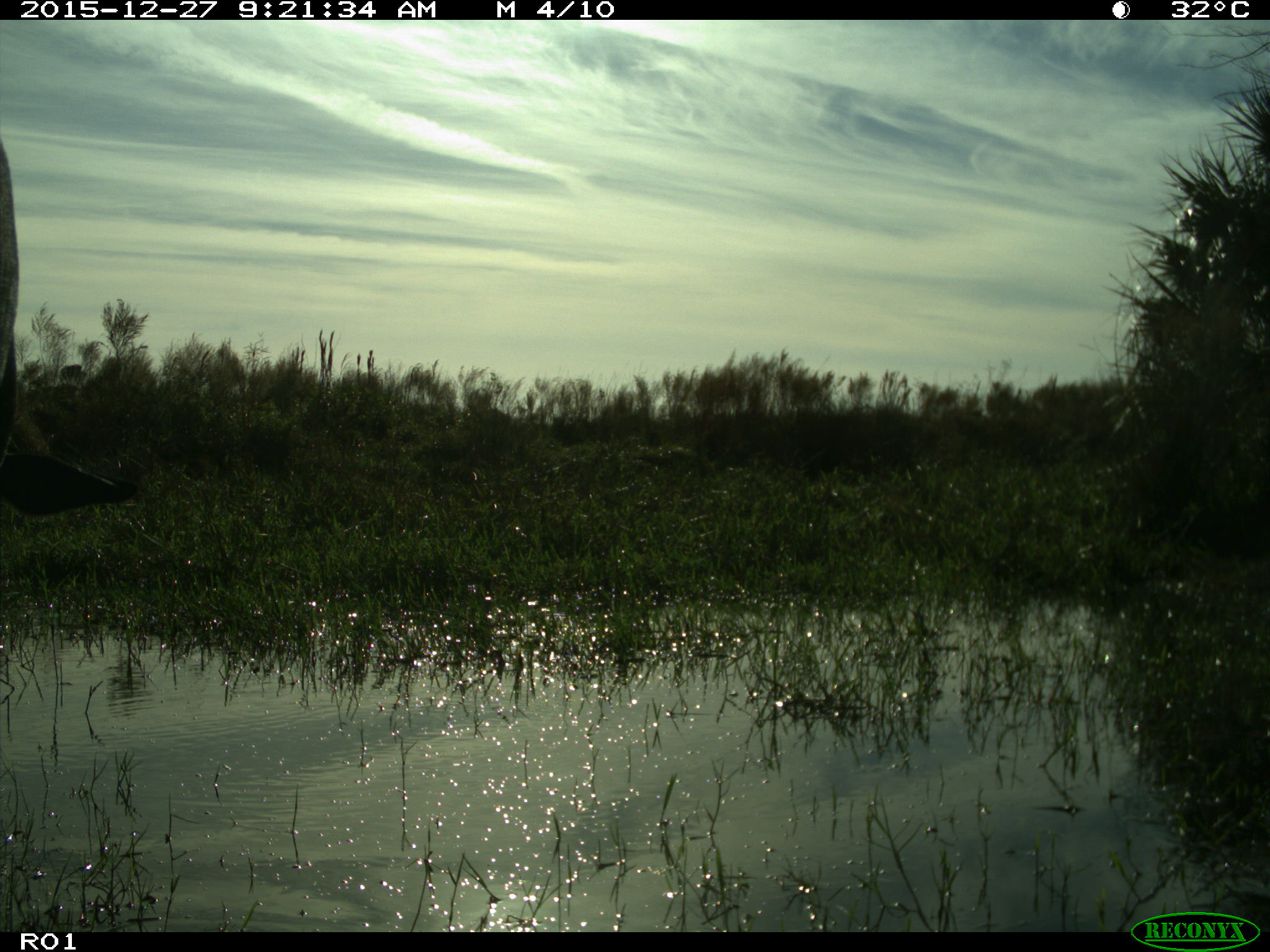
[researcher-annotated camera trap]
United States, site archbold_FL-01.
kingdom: Animalia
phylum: Chordata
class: Mammalia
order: Artiodactyla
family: Bovidae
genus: Bos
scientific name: Bos taurus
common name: domestic cow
Bos taurus (domestic cow).